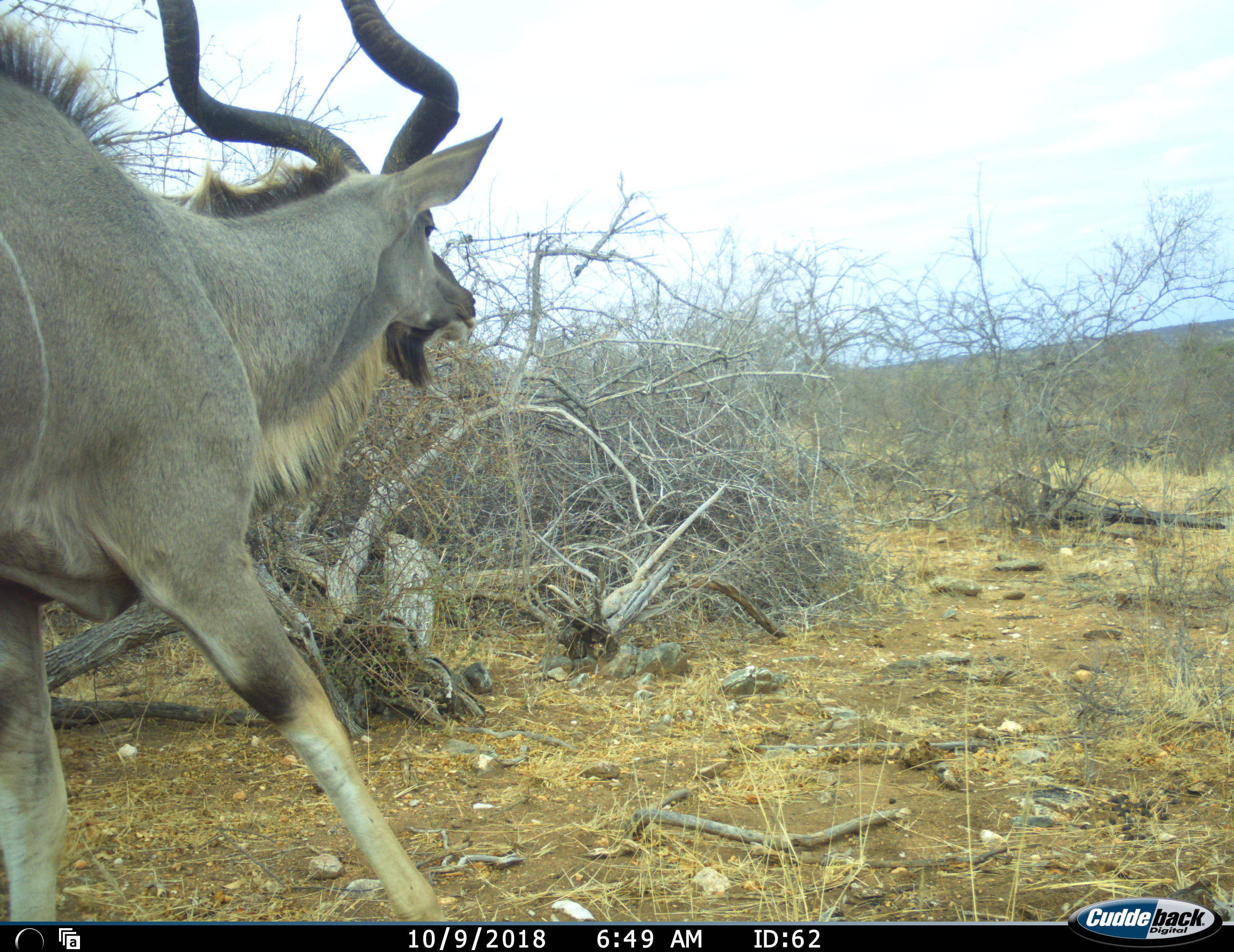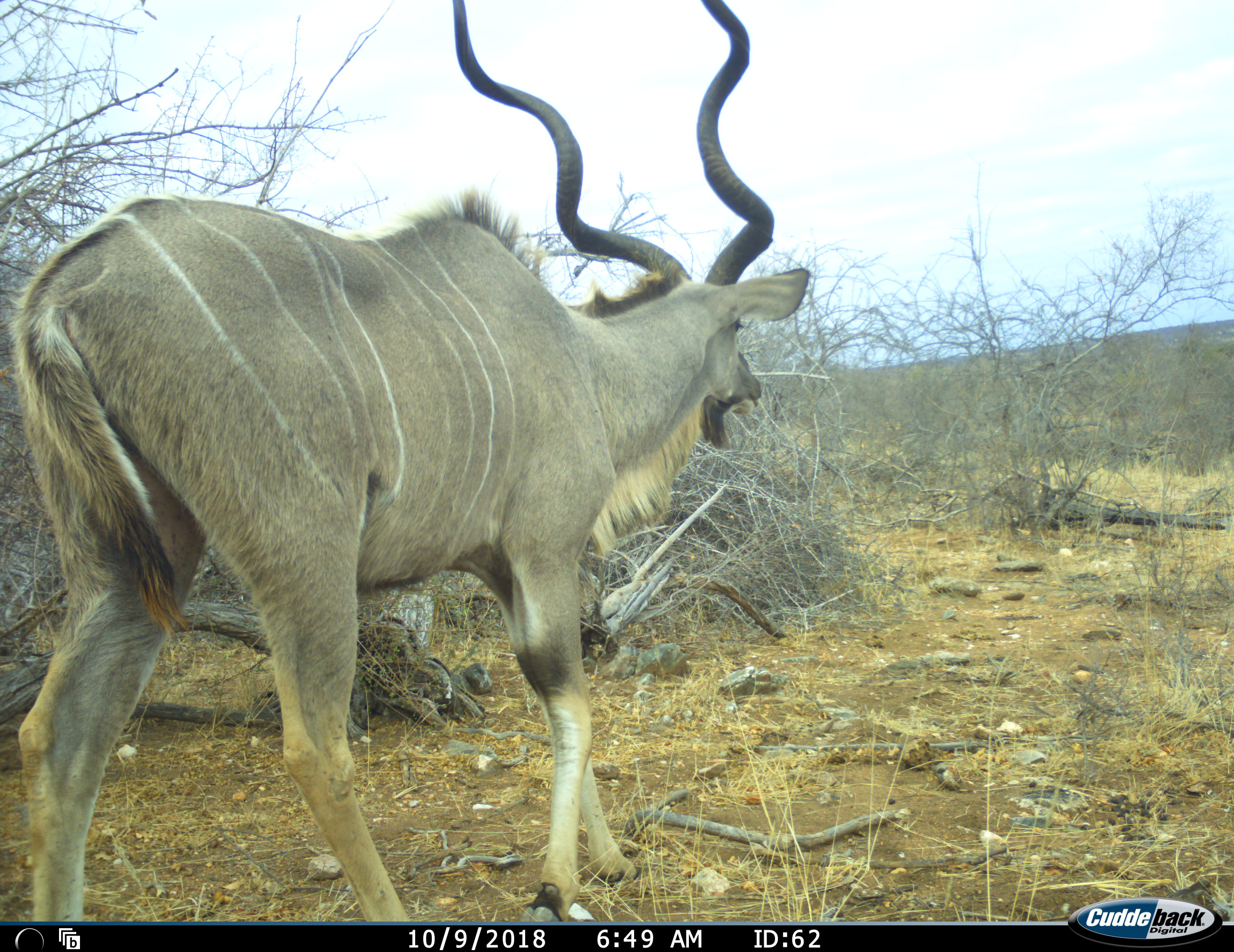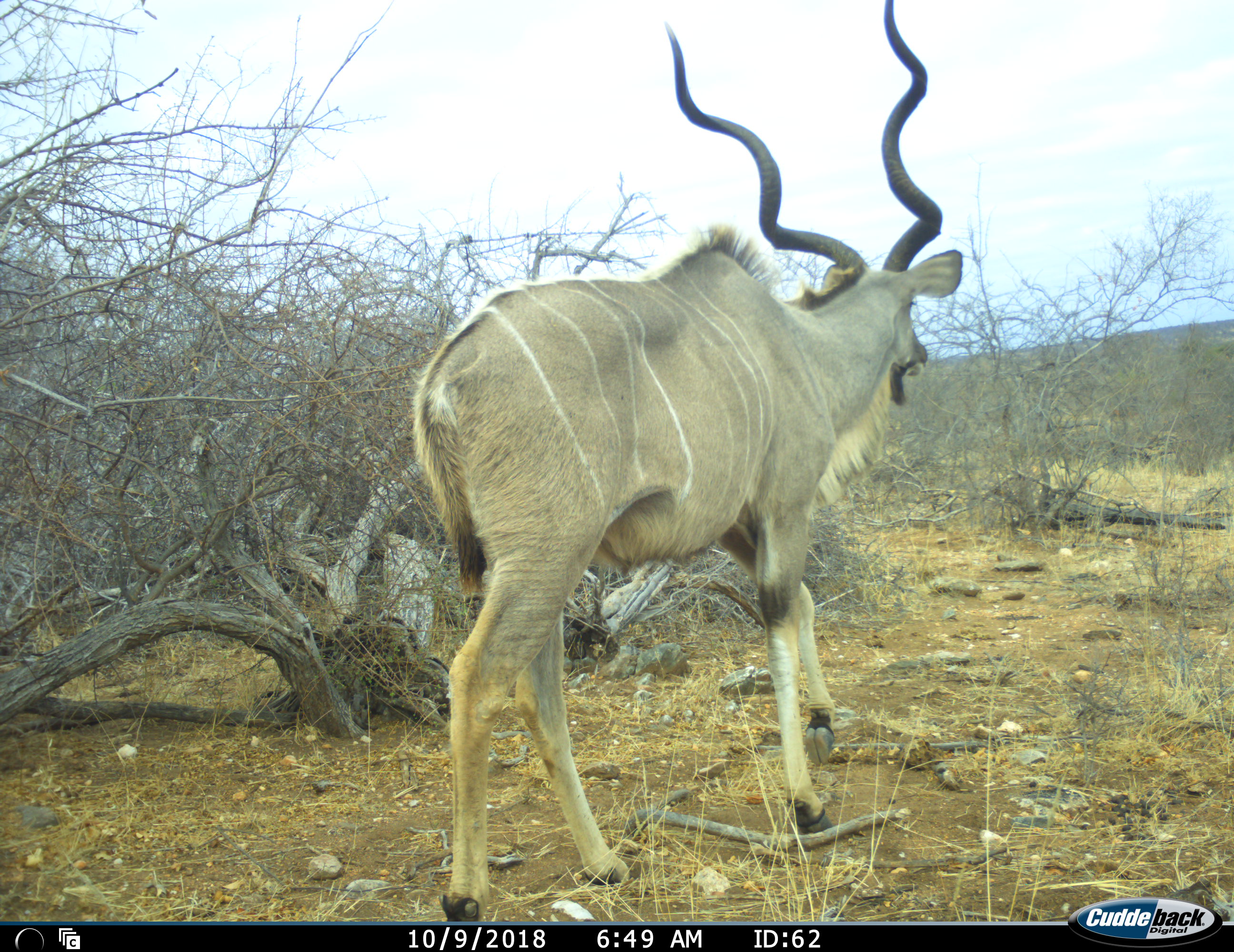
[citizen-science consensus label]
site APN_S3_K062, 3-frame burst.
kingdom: Animalia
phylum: Chordata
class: Mammalia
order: Artiodactyla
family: Bovidae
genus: Tragelaphus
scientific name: Tragelaphus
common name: kudu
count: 1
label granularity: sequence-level